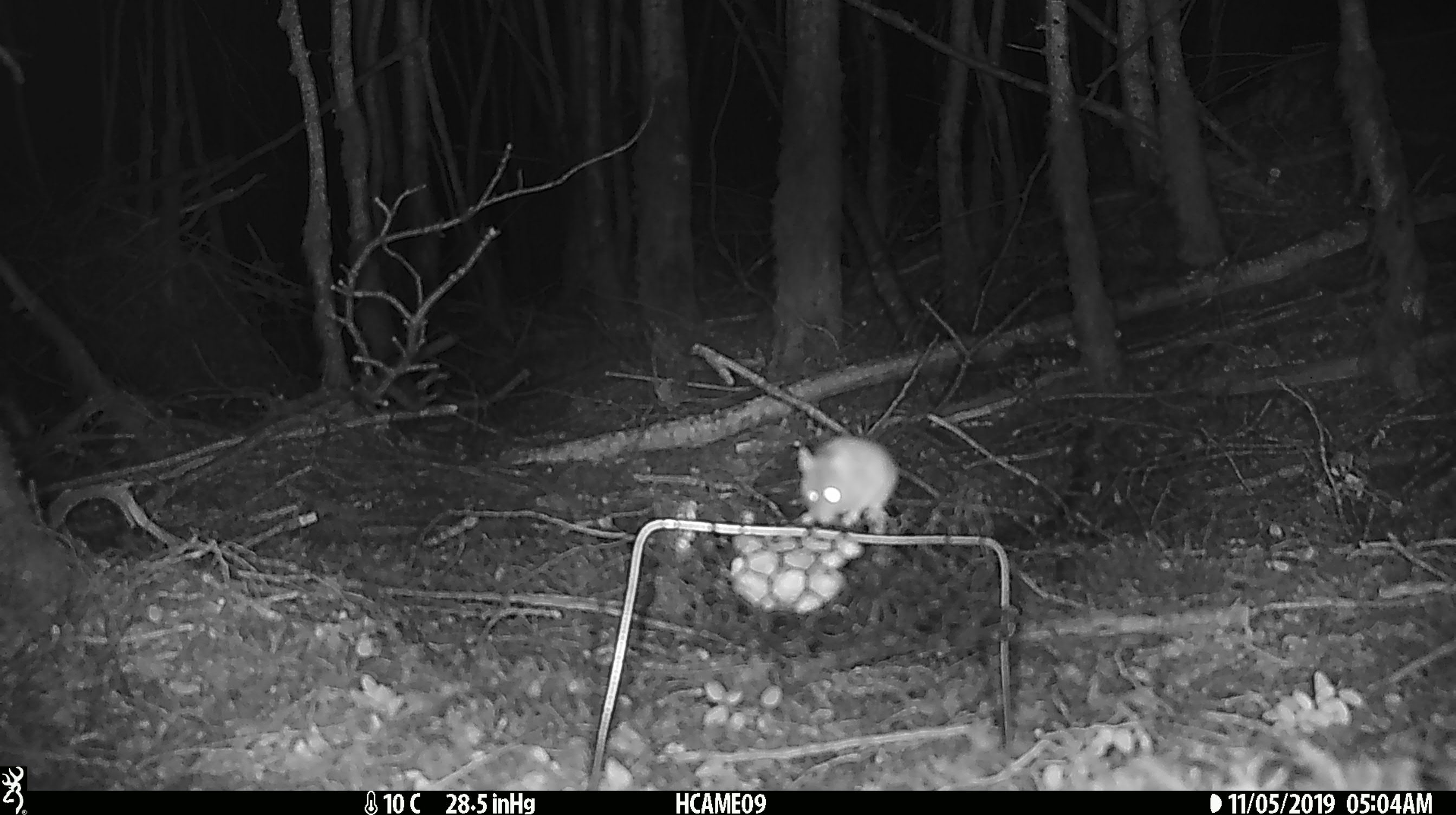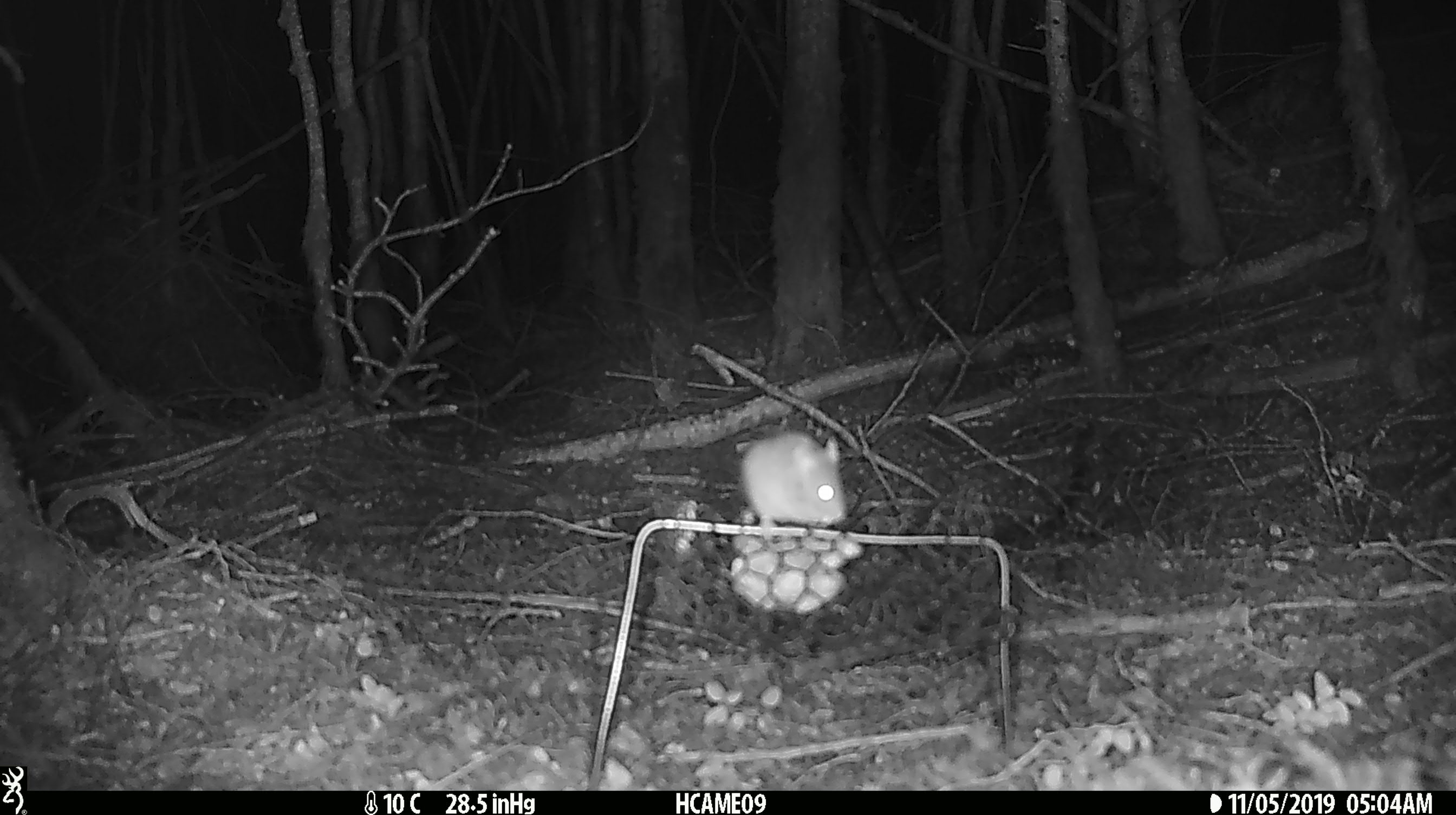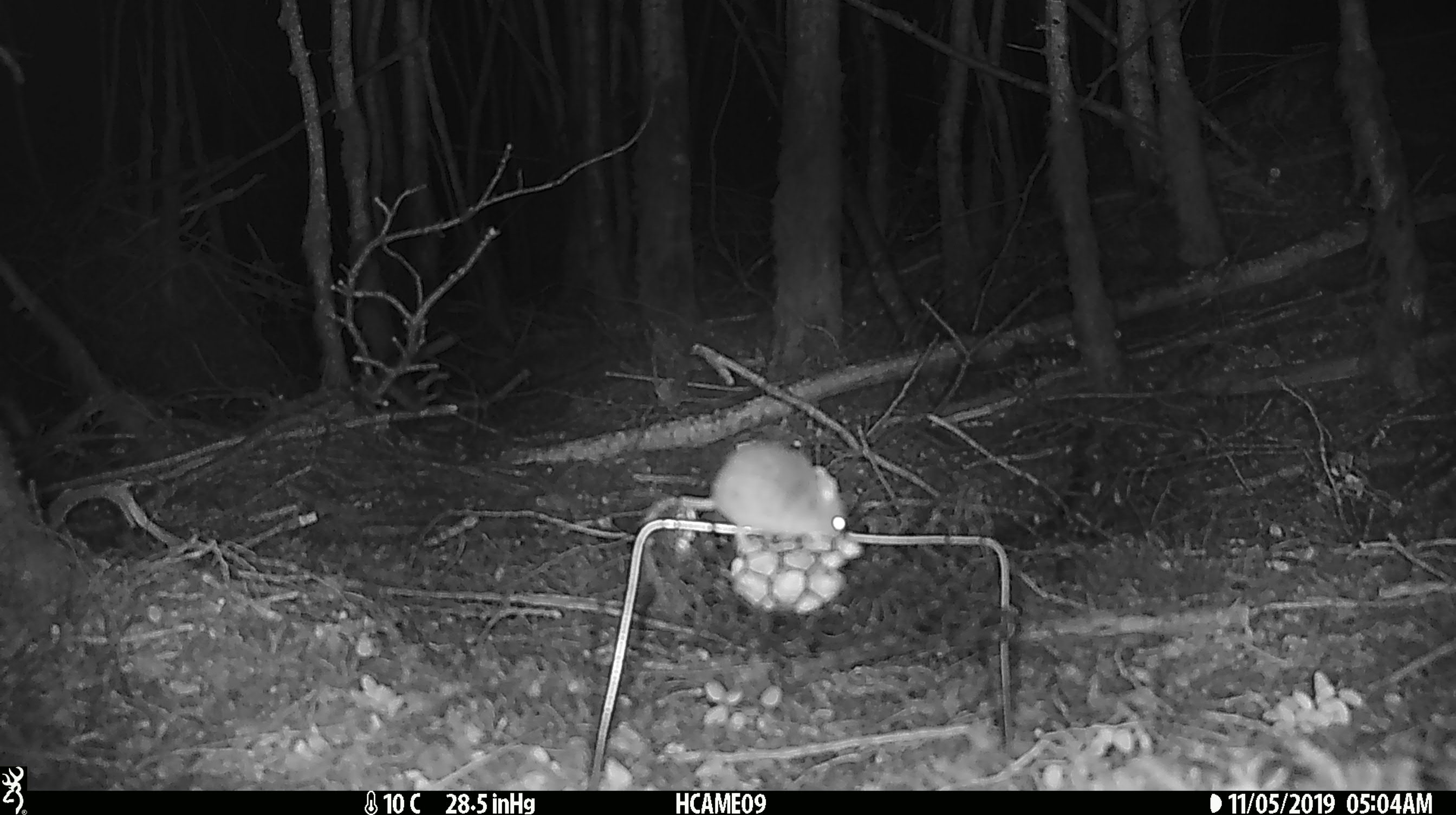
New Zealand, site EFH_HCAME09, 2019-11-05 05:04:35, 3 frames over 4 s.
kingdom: Animalia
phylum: Chordata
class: Mammalia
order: Rodentia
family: Muridae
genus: Mus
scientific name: Mus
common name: mouse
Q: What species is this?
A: Mouse (Mus).